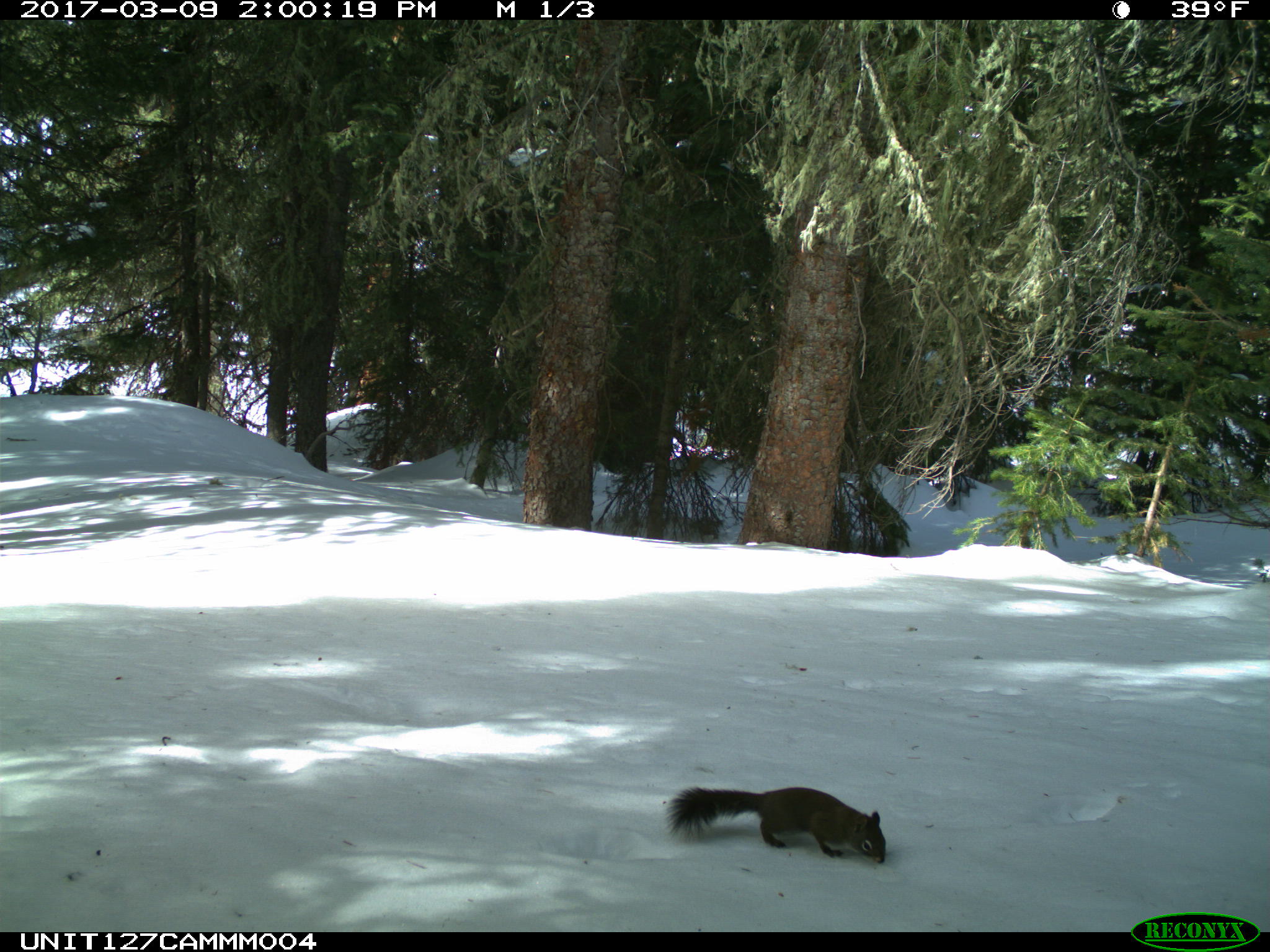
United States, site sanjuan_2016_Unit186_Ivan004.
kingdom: Animalia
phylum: Chordata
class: Mammalia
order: Rodentia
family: Sciuridae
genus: Tamiasciurus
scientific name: Tamiasciurus hudsonicus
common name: american red squirrel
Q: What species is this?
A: Tamiasciurus hudsonicus (american red squirrel).